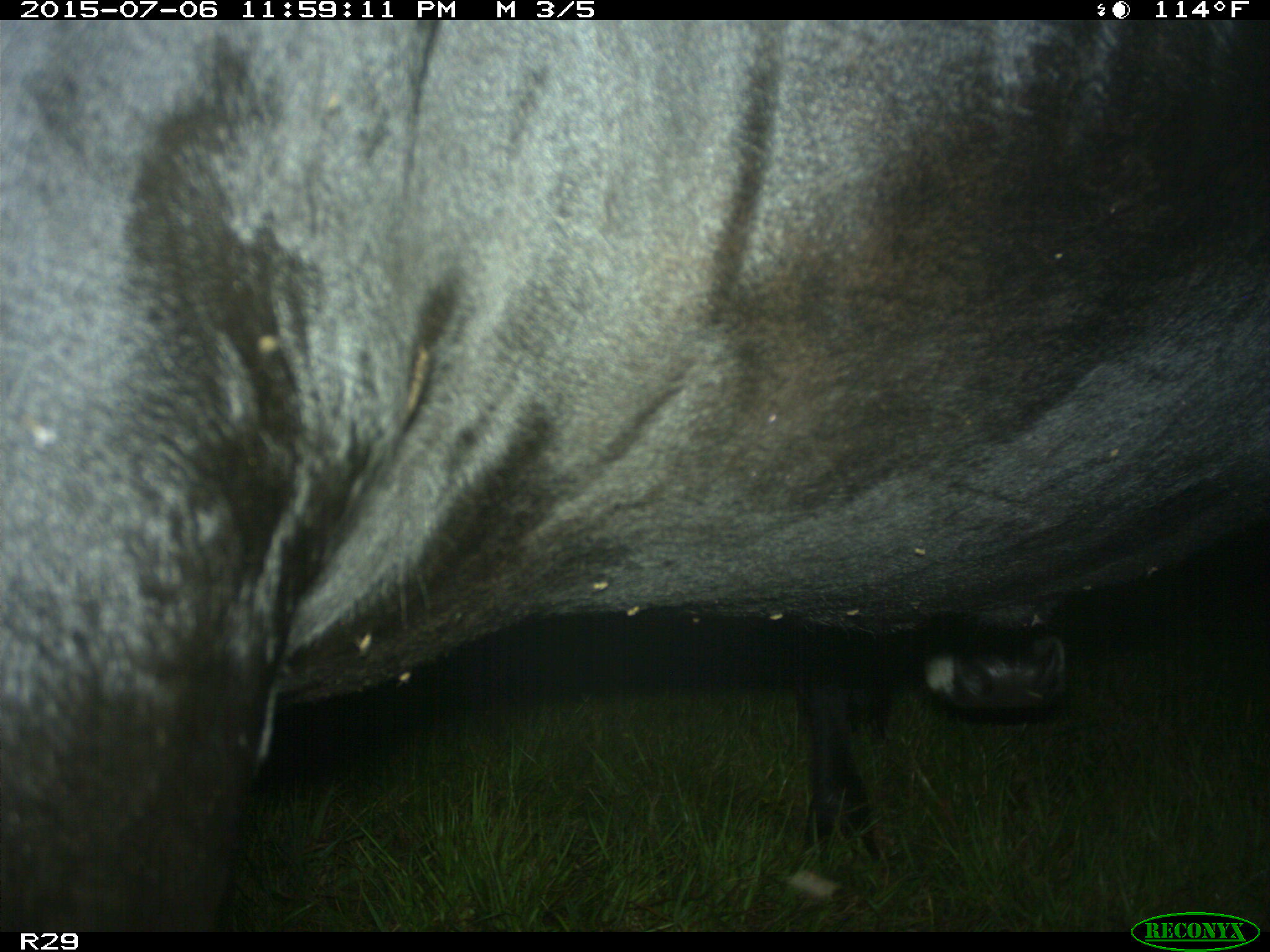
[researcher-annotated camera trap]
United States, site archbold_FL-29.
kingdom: Animalia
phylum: Chordata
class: Mammalia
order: Artiodactyla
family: Bovidae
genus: Bos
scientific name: Bos taurus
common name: domestic cow